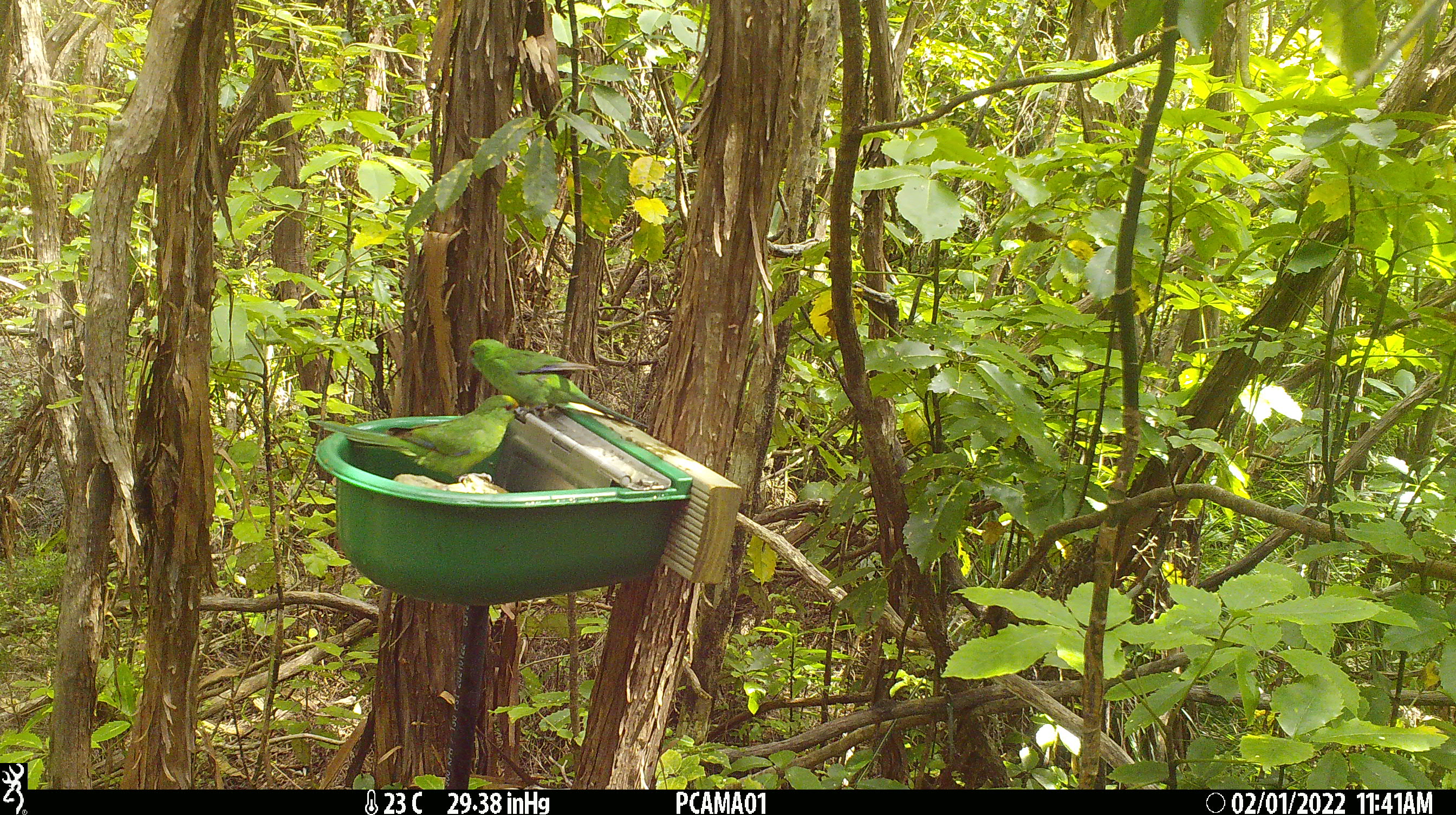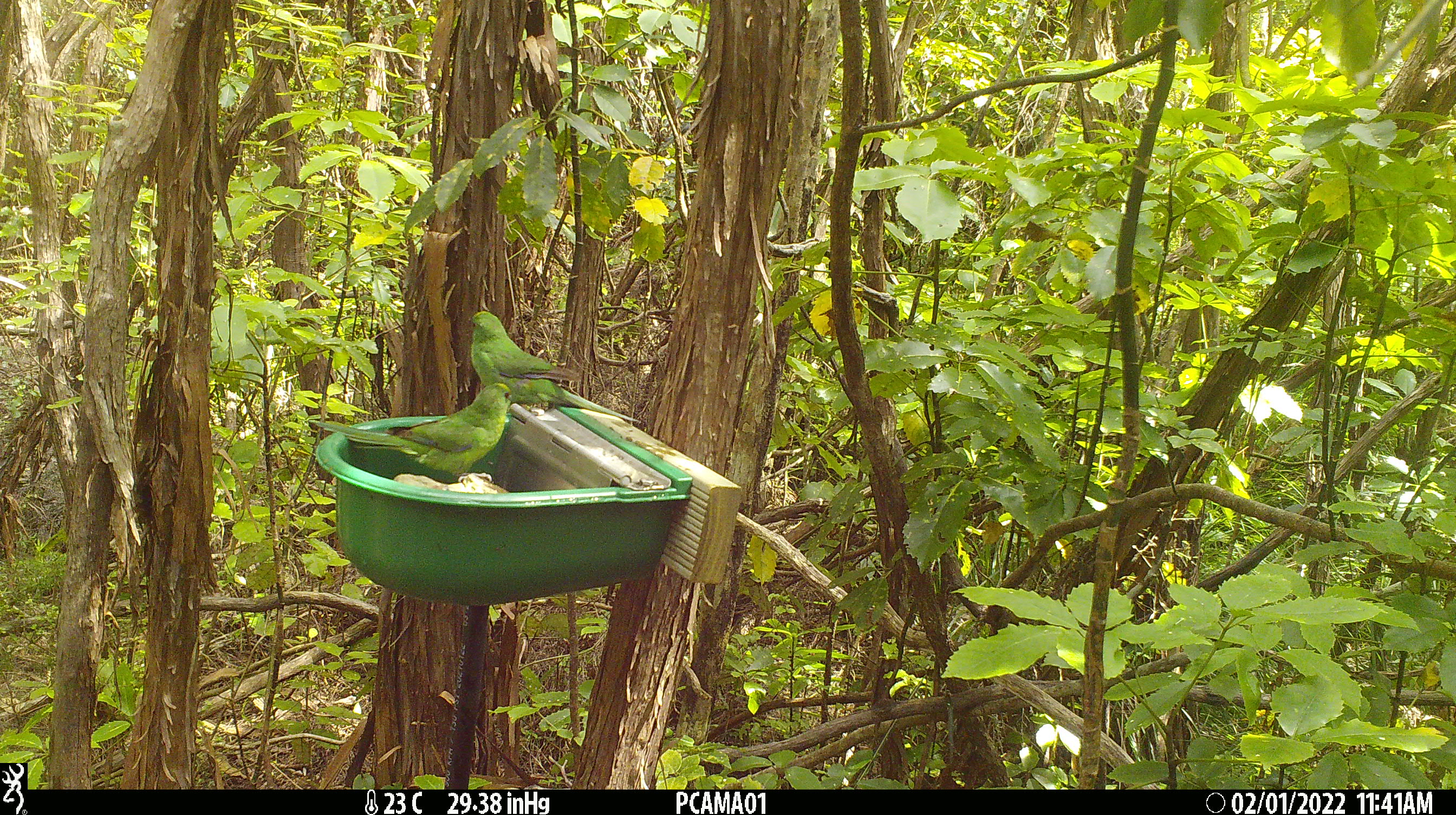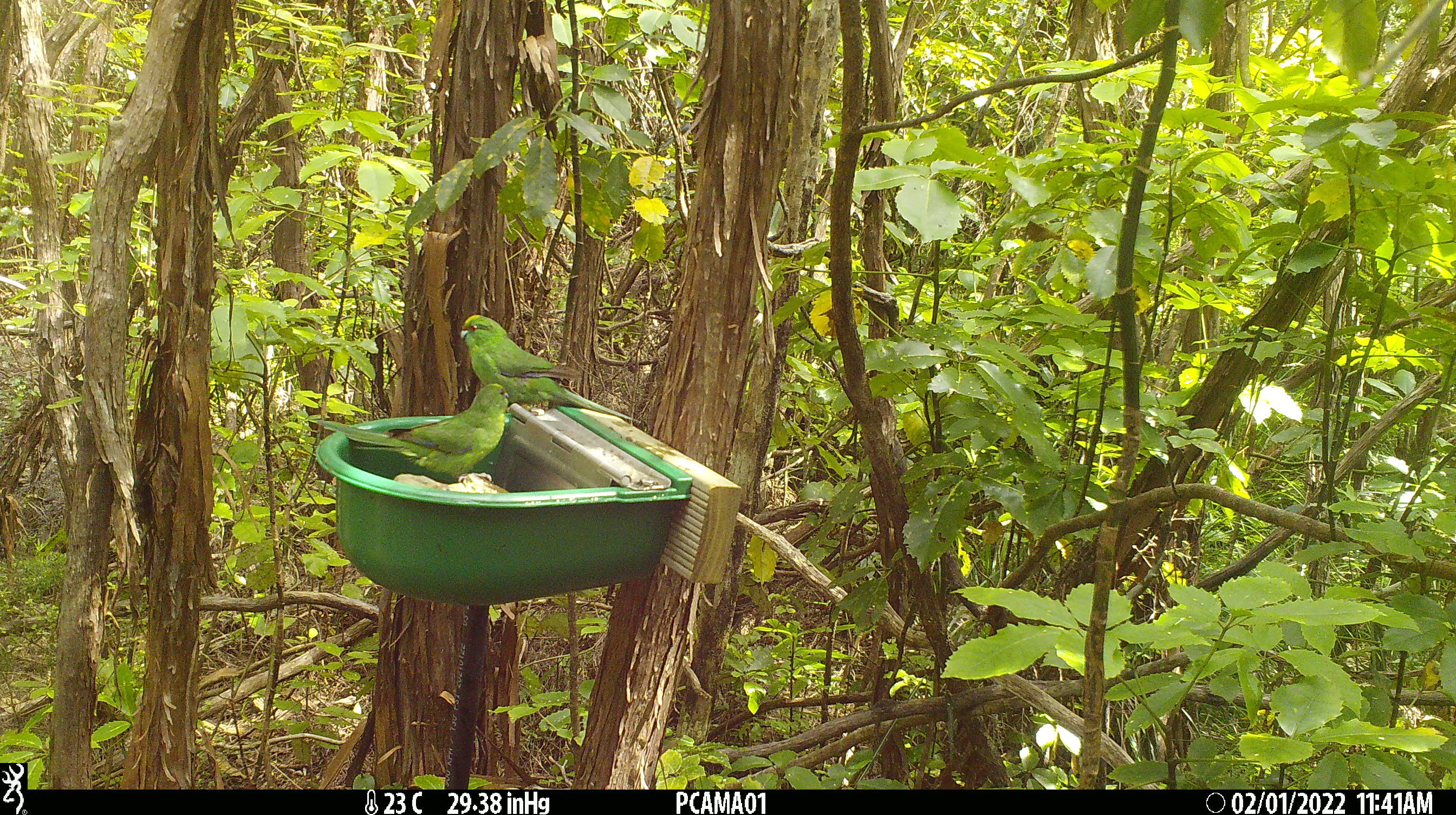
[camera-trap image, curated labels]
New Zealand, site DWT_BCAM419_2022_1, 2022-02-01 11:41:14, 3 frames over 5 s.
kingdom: Animalia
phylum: Chordata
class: Aves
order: Psittaciformes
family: Psittaculidae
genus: Cyanoramphus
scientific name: Cyanoramphus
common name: parakeet